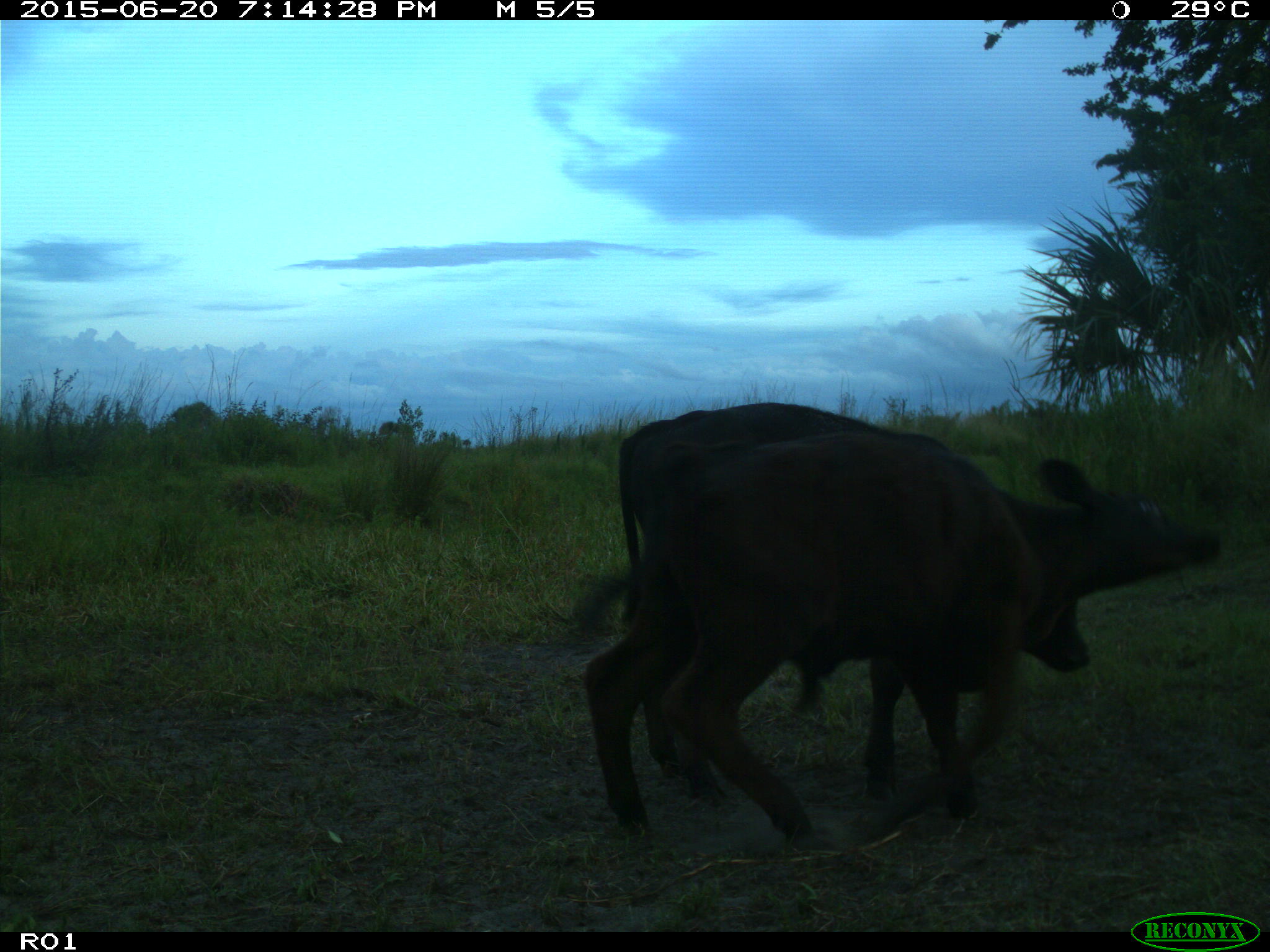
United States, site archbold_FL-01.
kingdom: Animalia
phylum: Chordata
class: Mammalia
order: Artiodactyla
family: Bovidae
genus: Bos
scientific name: Bos taurus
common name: domestic cow